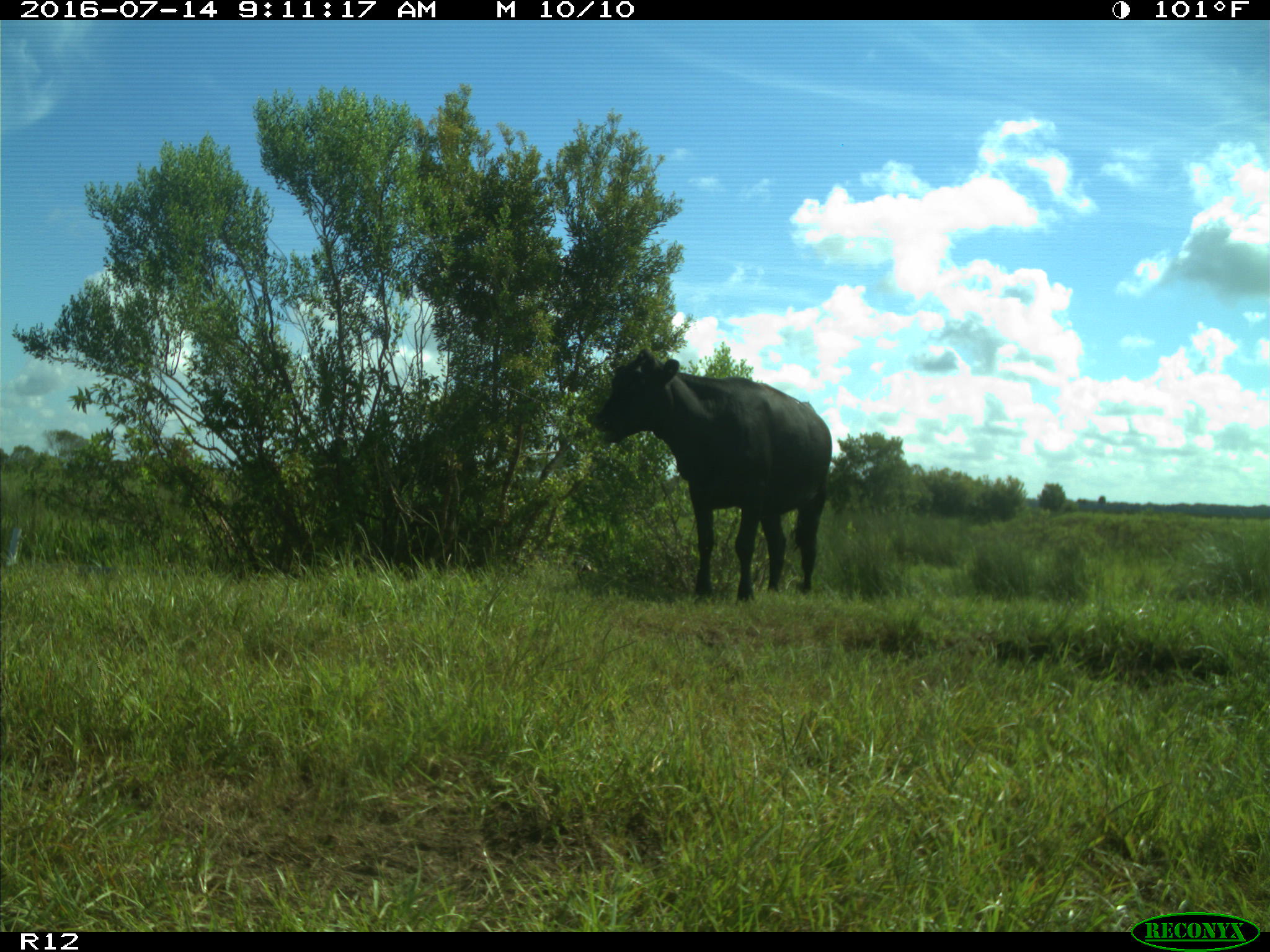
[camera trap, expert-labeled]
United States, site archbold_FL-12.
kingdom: Animalia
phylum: Chordata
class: Mammalia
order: Artiodactyla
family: Bovidae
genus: Bos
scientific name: Bos taurus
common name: domestic cow